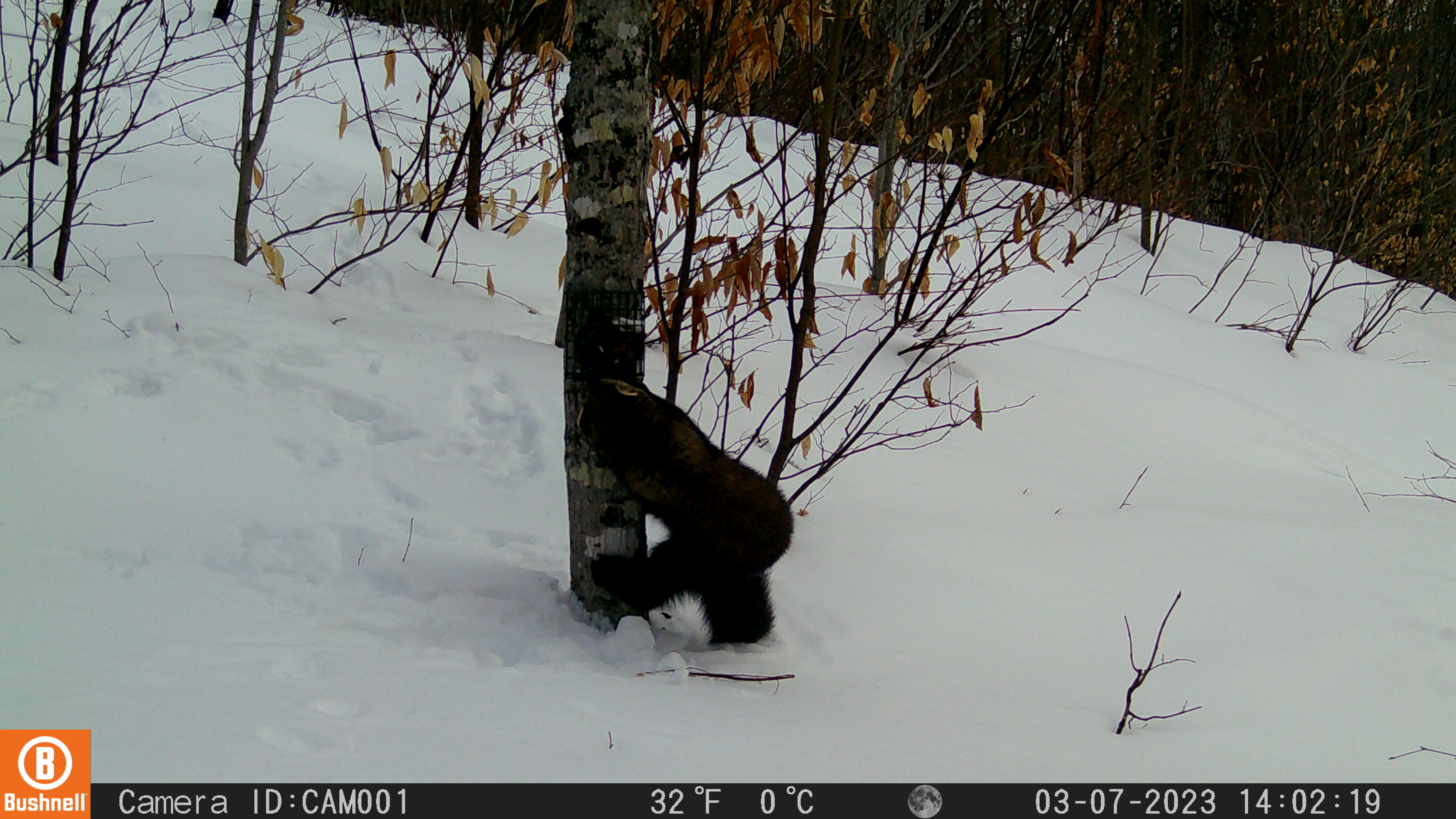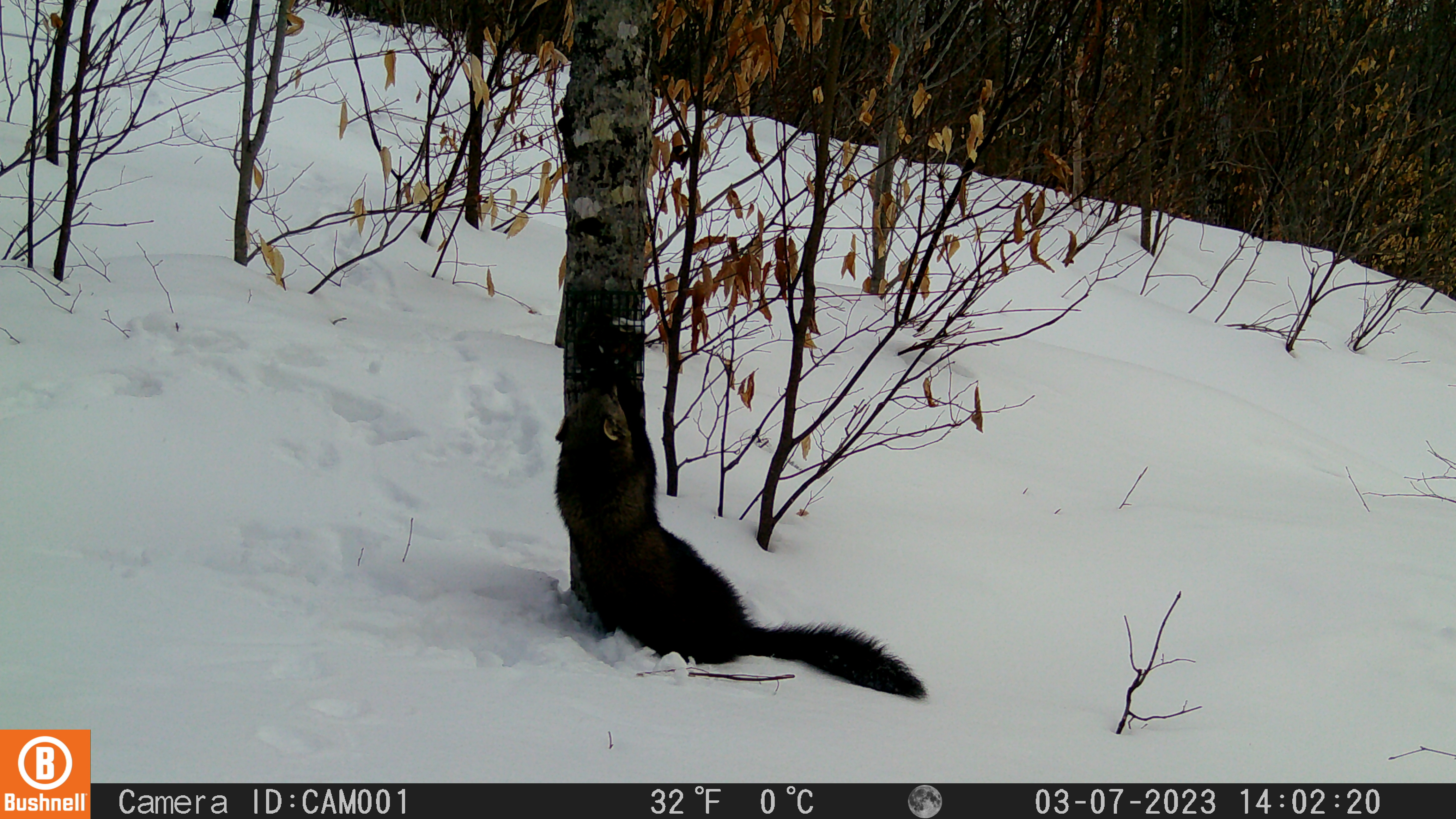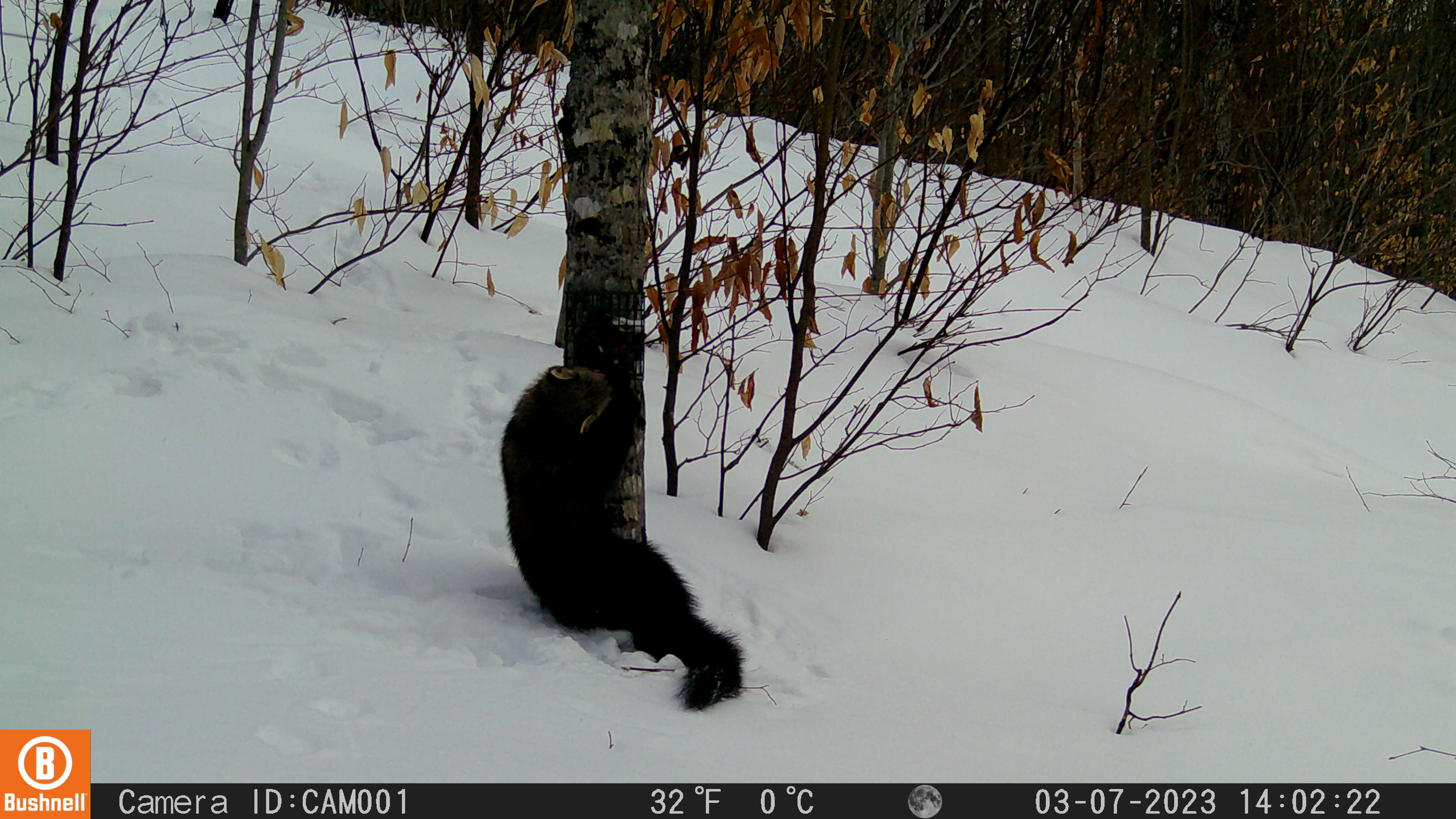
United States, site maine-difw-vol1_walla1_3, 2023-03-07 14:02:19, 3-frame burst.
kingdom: Animalia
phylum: Chordata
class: Mammalia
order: Carnivora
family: Mustelidae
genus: Pekania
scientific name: Pekania pennanti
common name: fisher